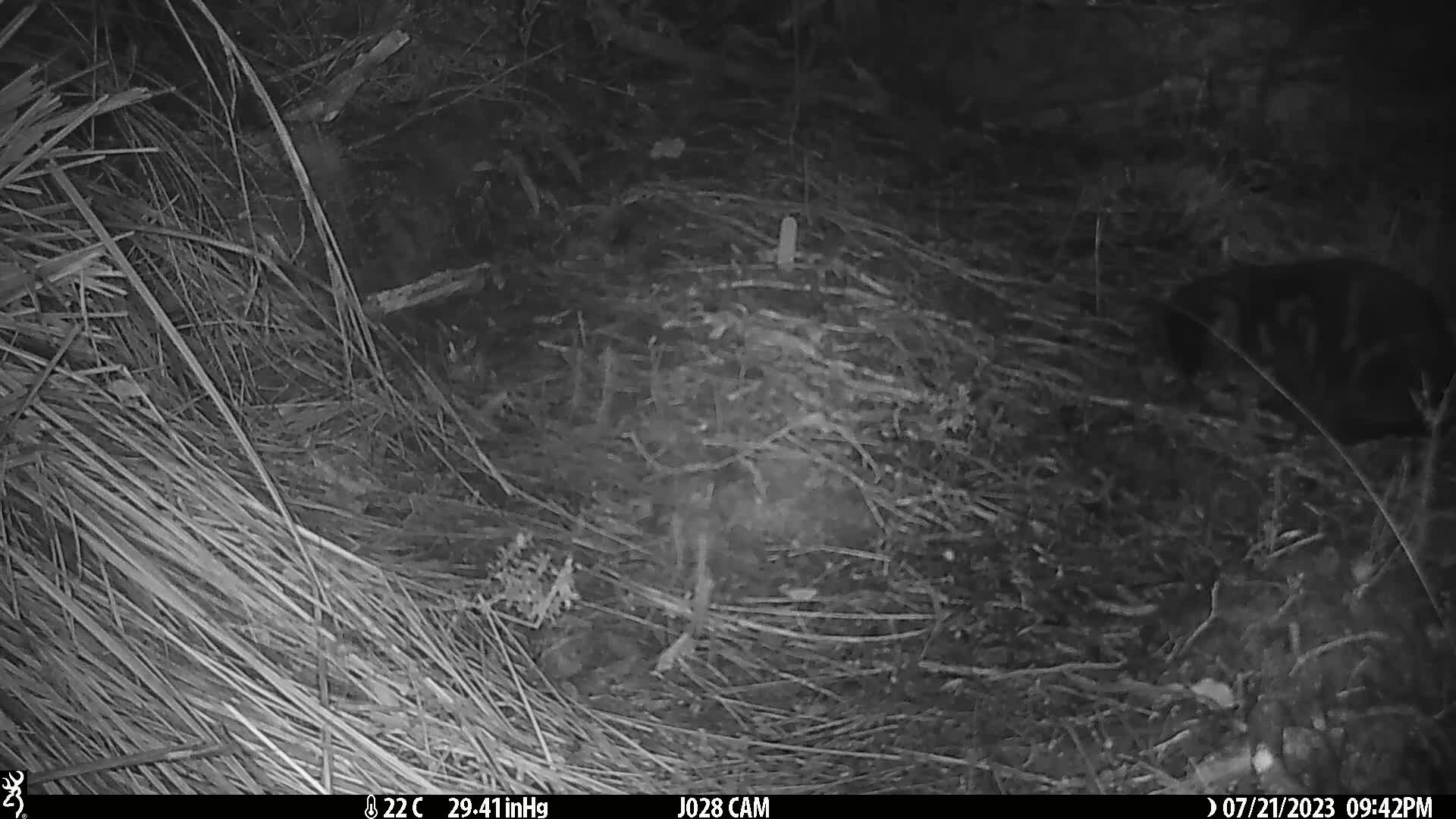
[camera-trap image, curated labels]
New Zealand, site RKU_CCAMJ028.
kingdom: Animalia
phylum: Chordata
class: Mammalia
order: Carnivora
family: Felidae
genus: Felis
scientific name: Felis catus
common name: domestic cat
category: cat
Cat (domestic cat) (Felis catus).